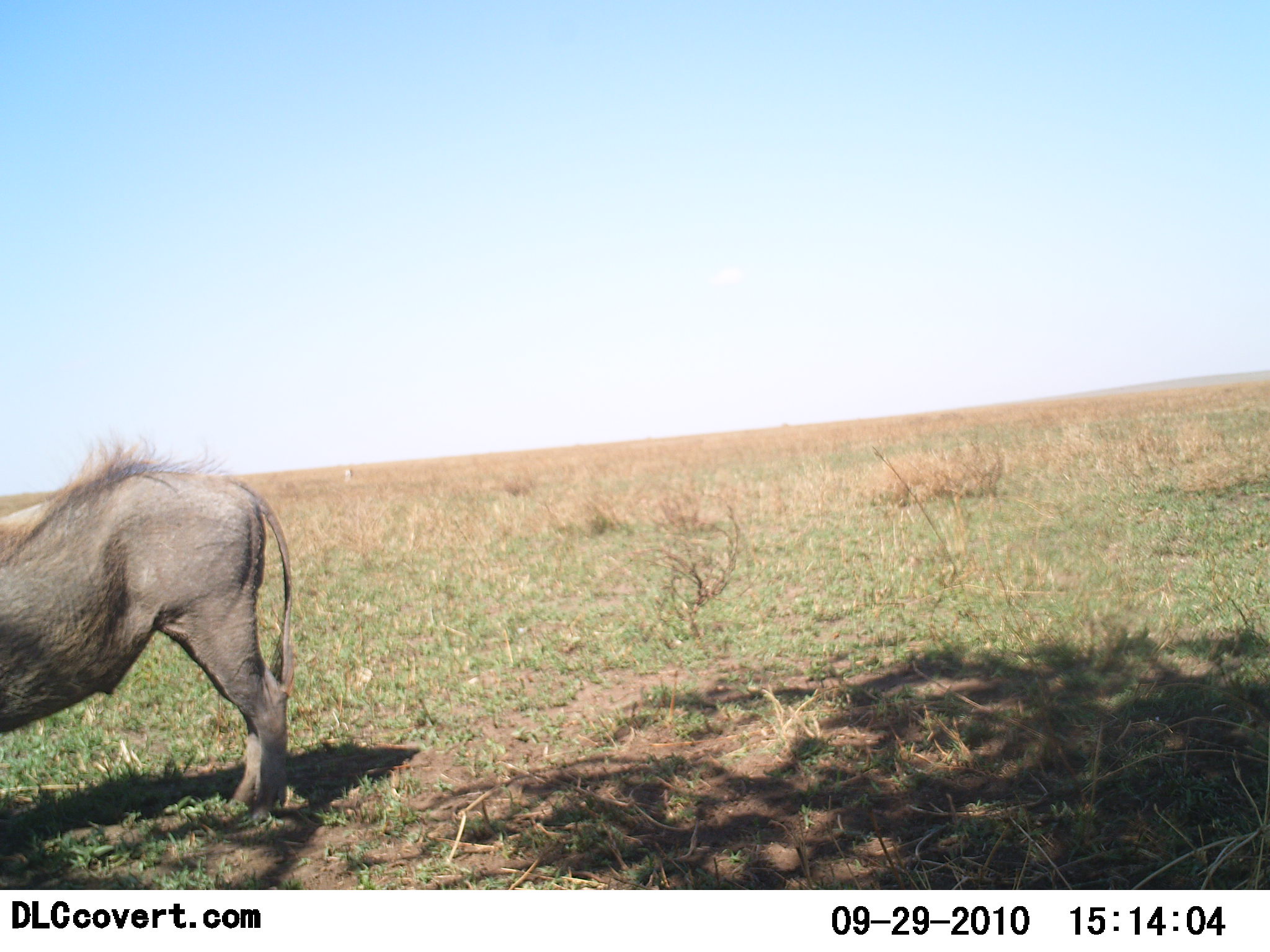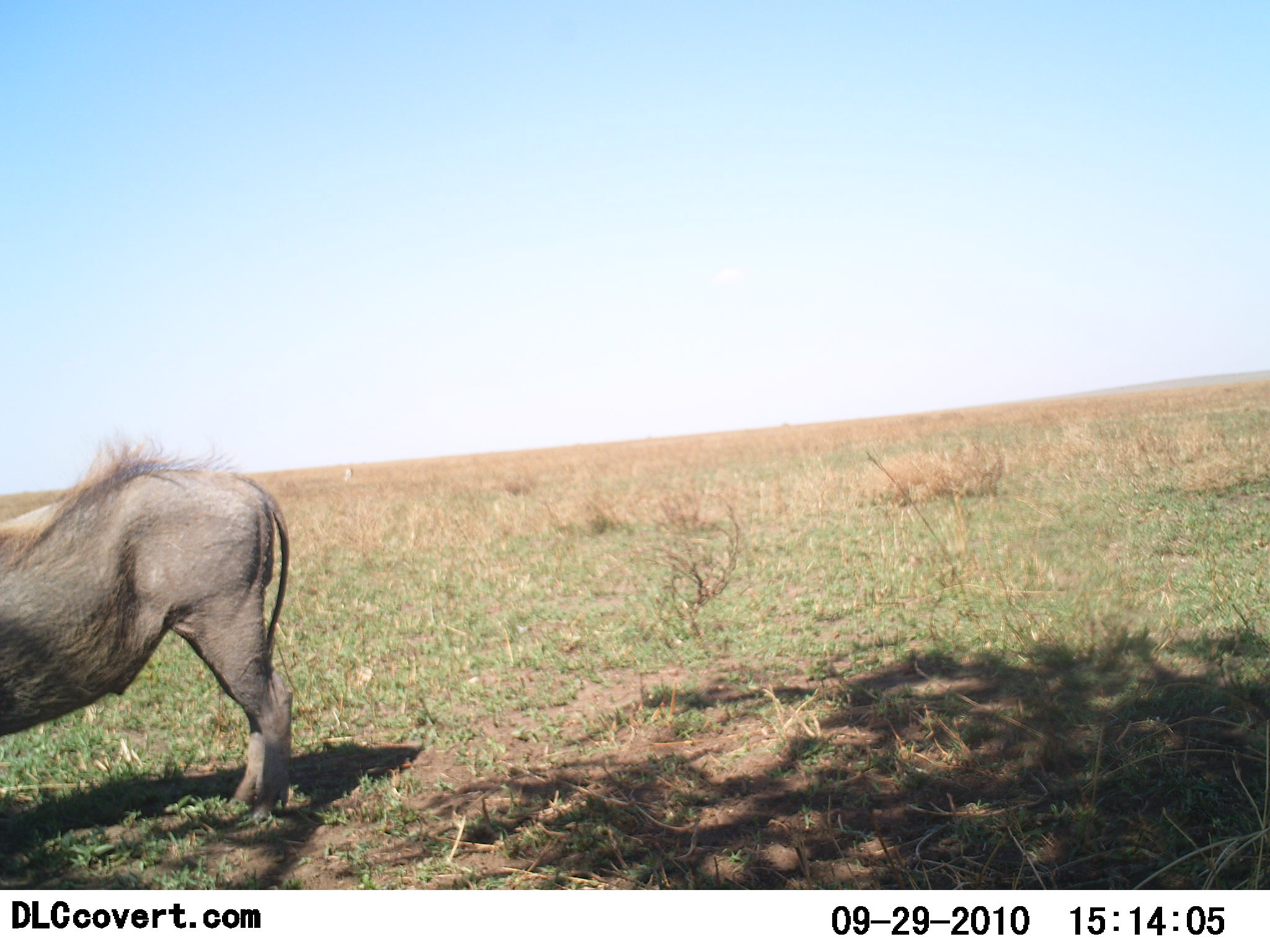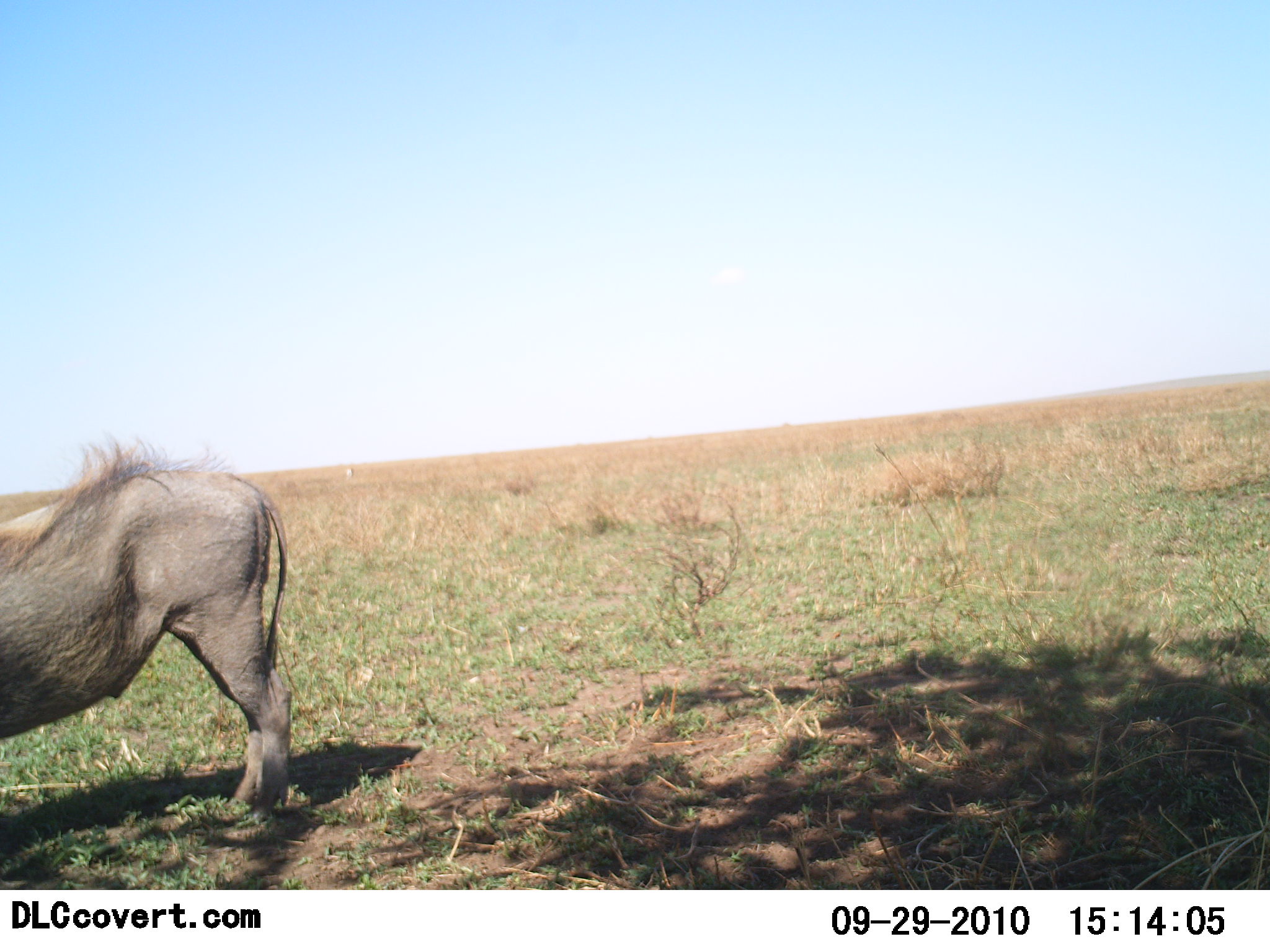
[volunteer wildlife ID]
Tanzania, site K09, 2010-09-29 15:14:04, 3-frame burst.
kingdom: Animalia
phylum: Chordata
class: Mammalia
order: Artiodactyla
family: Suidae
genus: Phacochoerus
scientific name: Phacochoerus africanus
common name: warthog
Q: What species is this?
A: Warthog (Phacochoerus africanus).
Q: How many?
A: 1.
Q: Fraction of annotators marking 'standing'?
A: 86%.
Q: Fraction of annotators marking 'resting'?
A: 0%.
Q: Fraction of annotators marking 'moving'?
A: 7%.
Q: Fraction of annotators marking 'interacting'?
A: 0%.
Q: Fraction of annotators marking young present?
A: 0%.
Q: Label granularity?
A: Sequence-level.